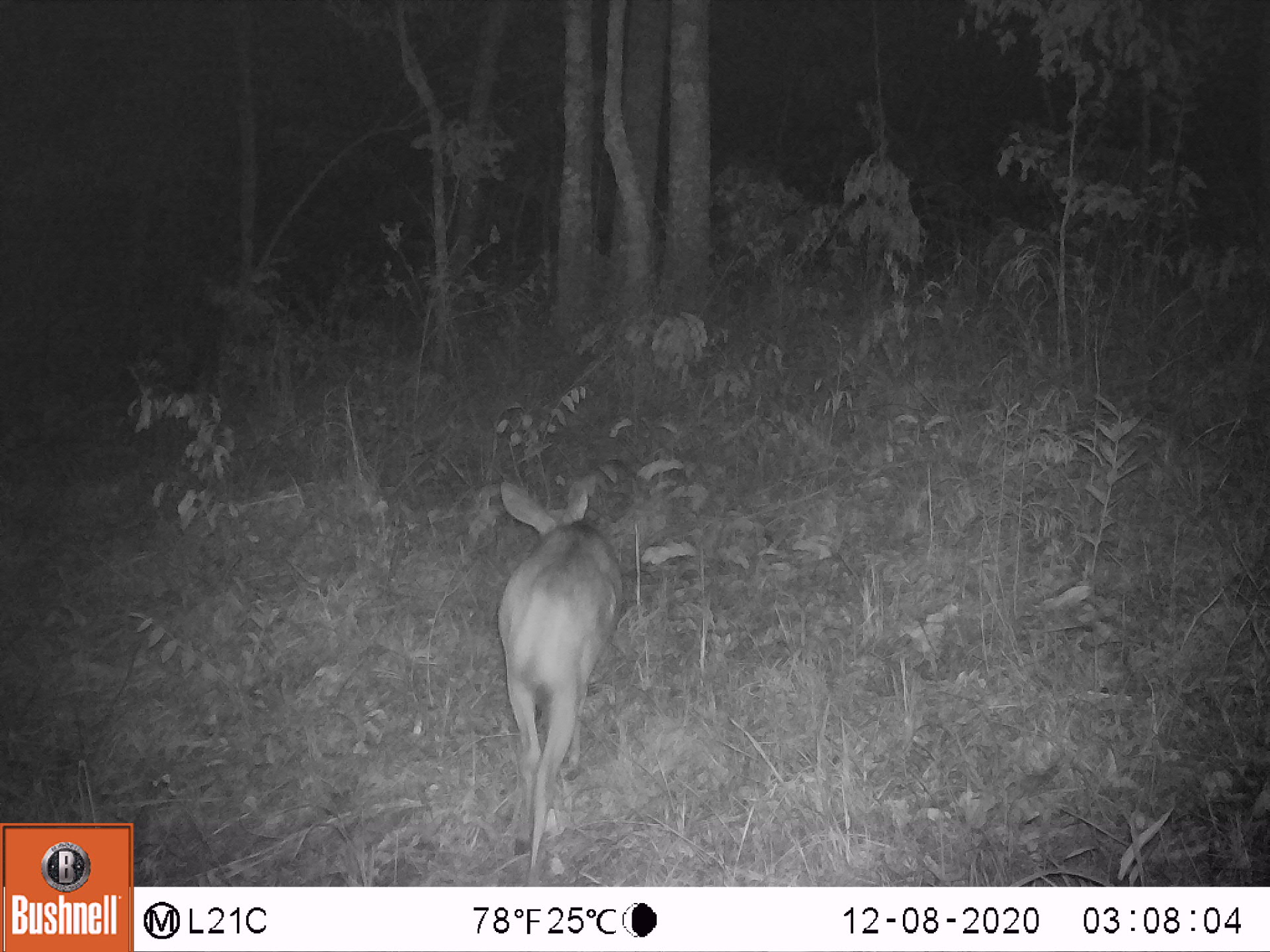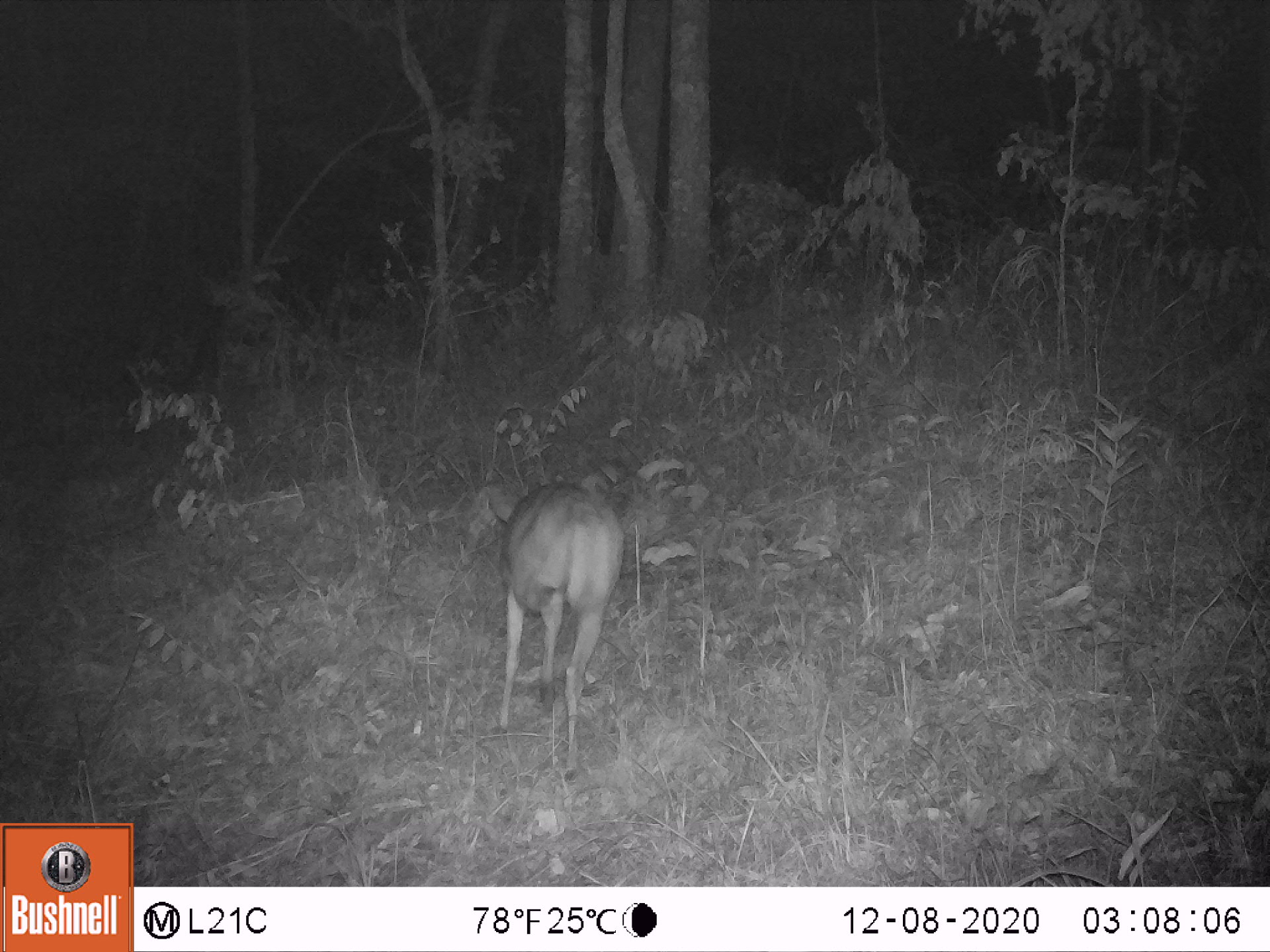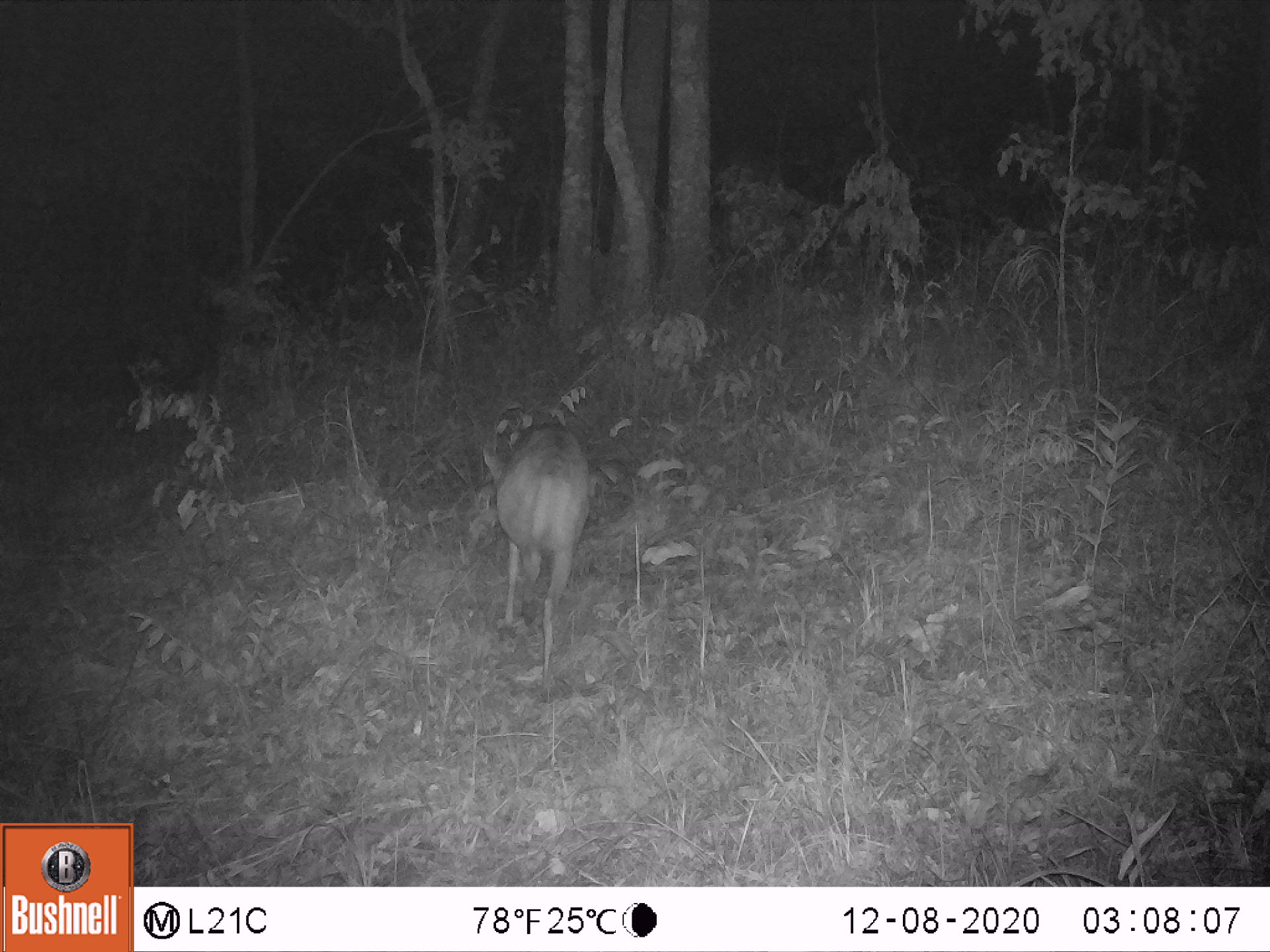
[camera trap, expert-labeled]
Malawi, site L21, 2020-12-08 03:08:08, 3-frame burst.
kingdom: Animalia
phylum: Chordata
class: Mammalia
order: Artiodactyla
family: Bovidae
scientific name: Antilopinae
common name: small antelope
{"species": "small antelope (Antilopinae)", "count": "1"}